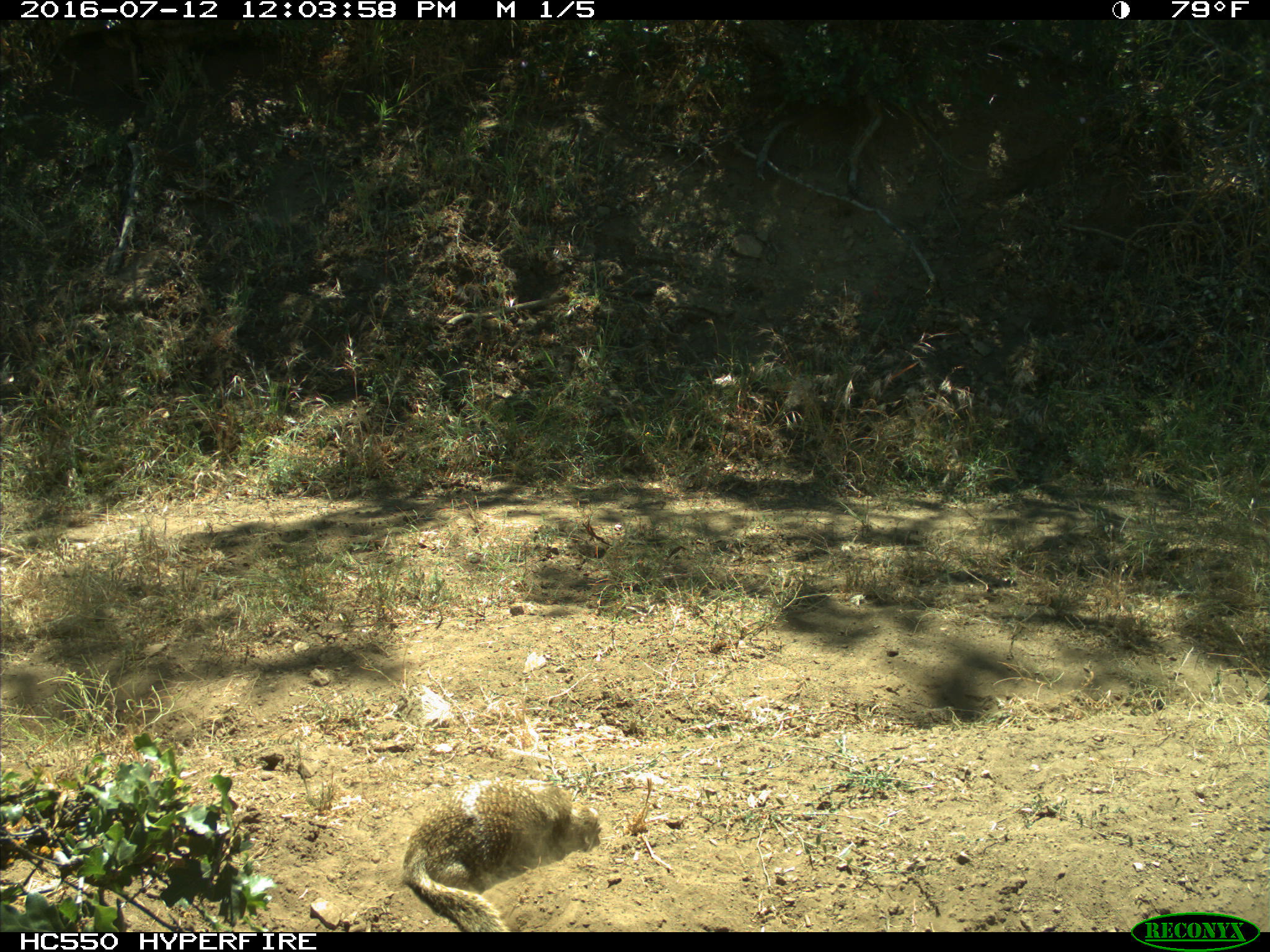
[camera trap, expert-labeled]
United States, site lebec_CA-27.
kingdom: Animalia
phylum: Chordata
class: Mammalia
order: Rodentia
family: Sciuridae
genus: Otospermophilus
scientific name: Otospermophilus beecheyi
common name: california ground squirrel